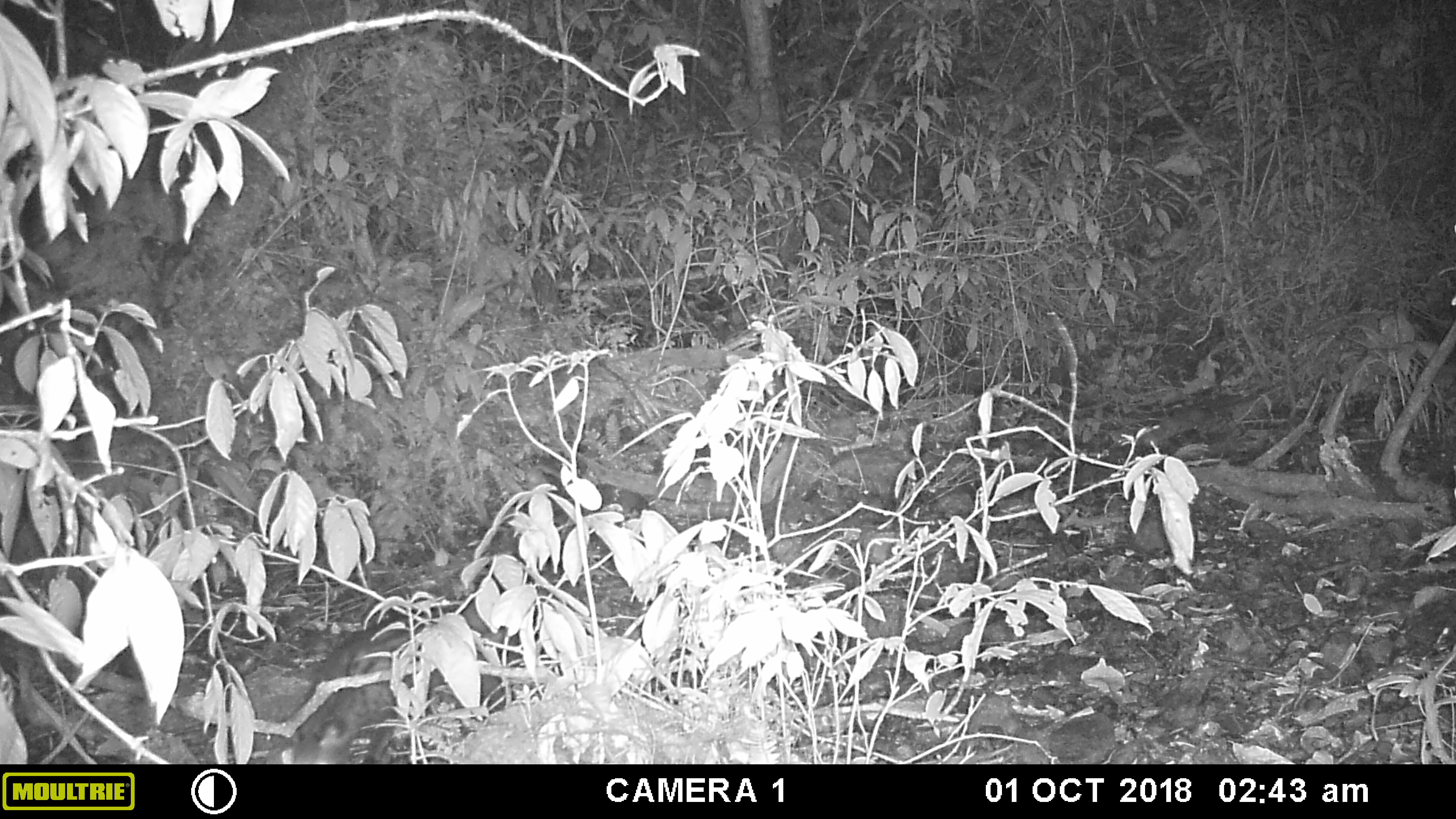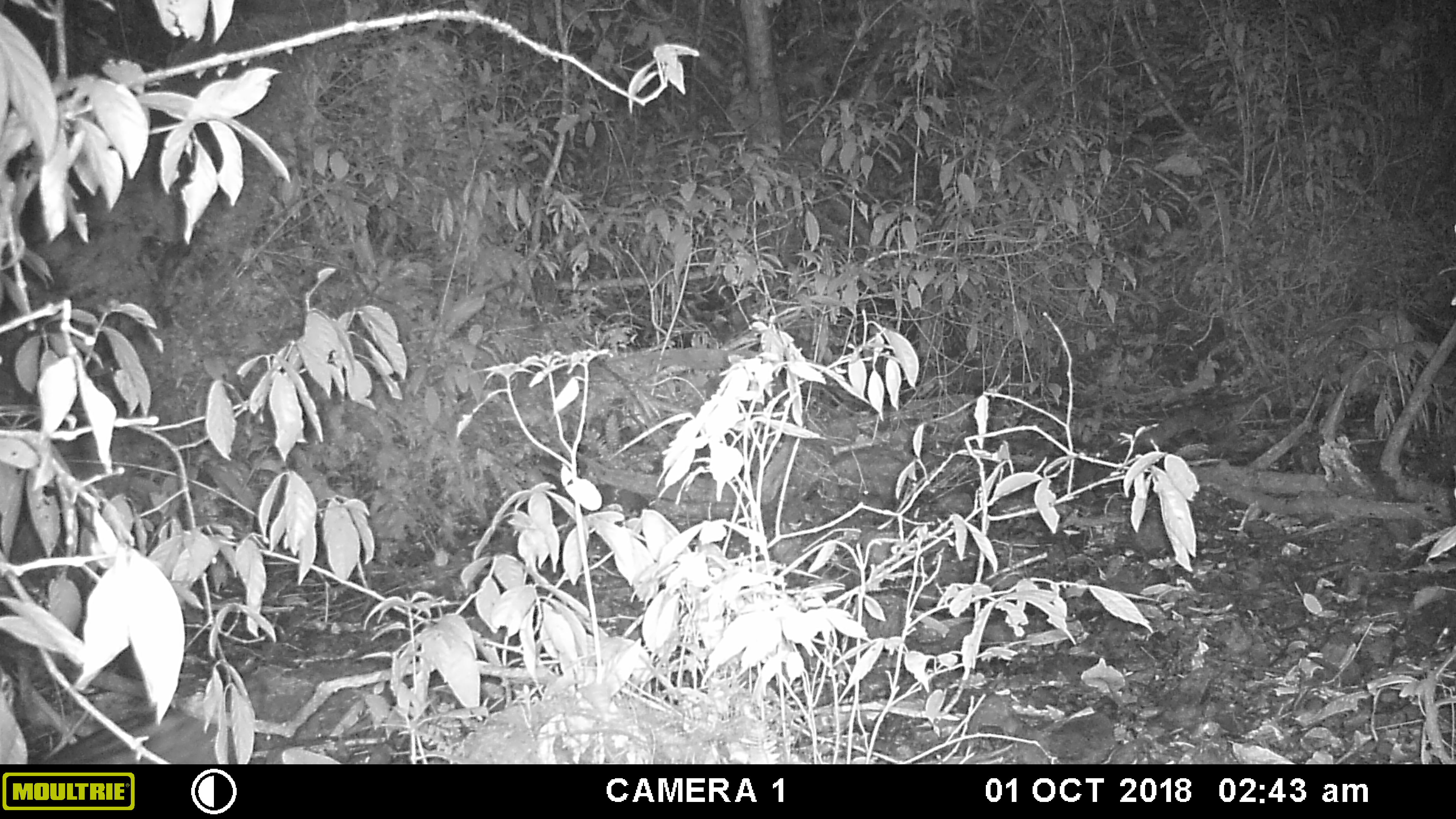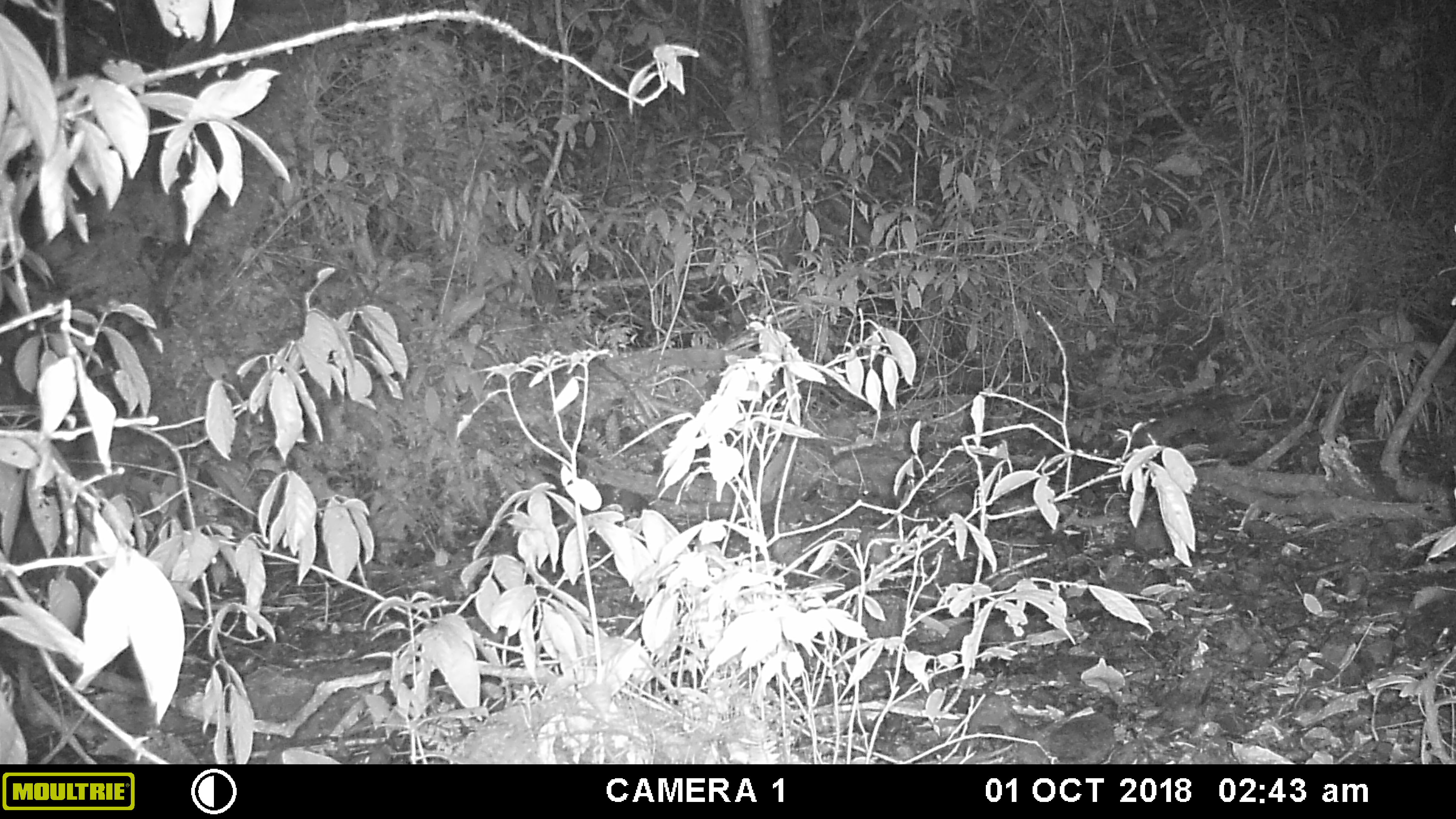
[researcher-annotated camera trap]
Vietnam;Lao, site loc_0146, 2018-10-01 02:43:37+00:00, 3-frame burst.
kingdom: Animalia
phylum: Chordata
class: Mammalia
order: Carnivora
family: Viverridae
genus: Paradoxurus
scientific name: Paradoxurus hermaphroditus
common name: common palm civet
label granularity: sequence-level